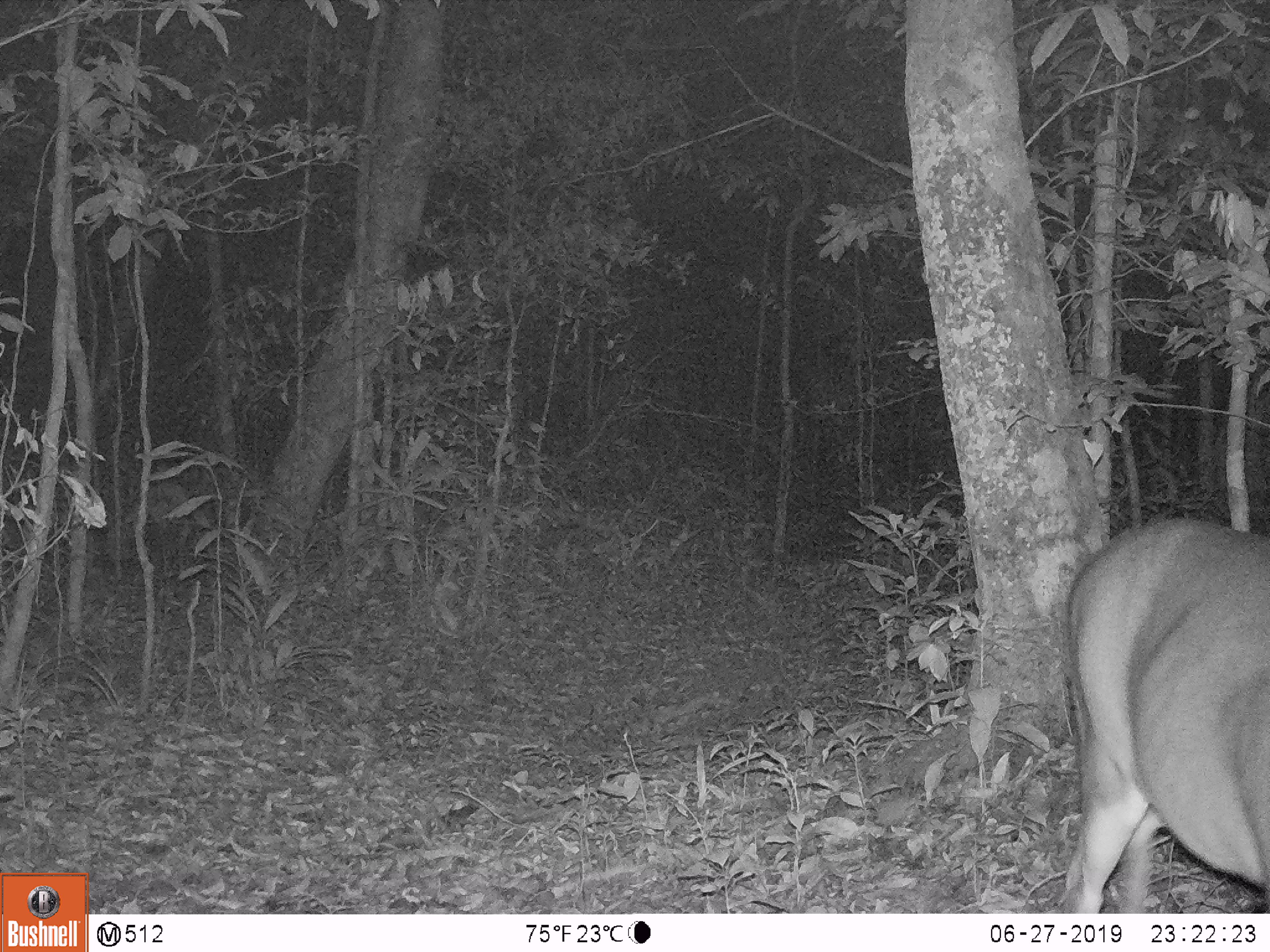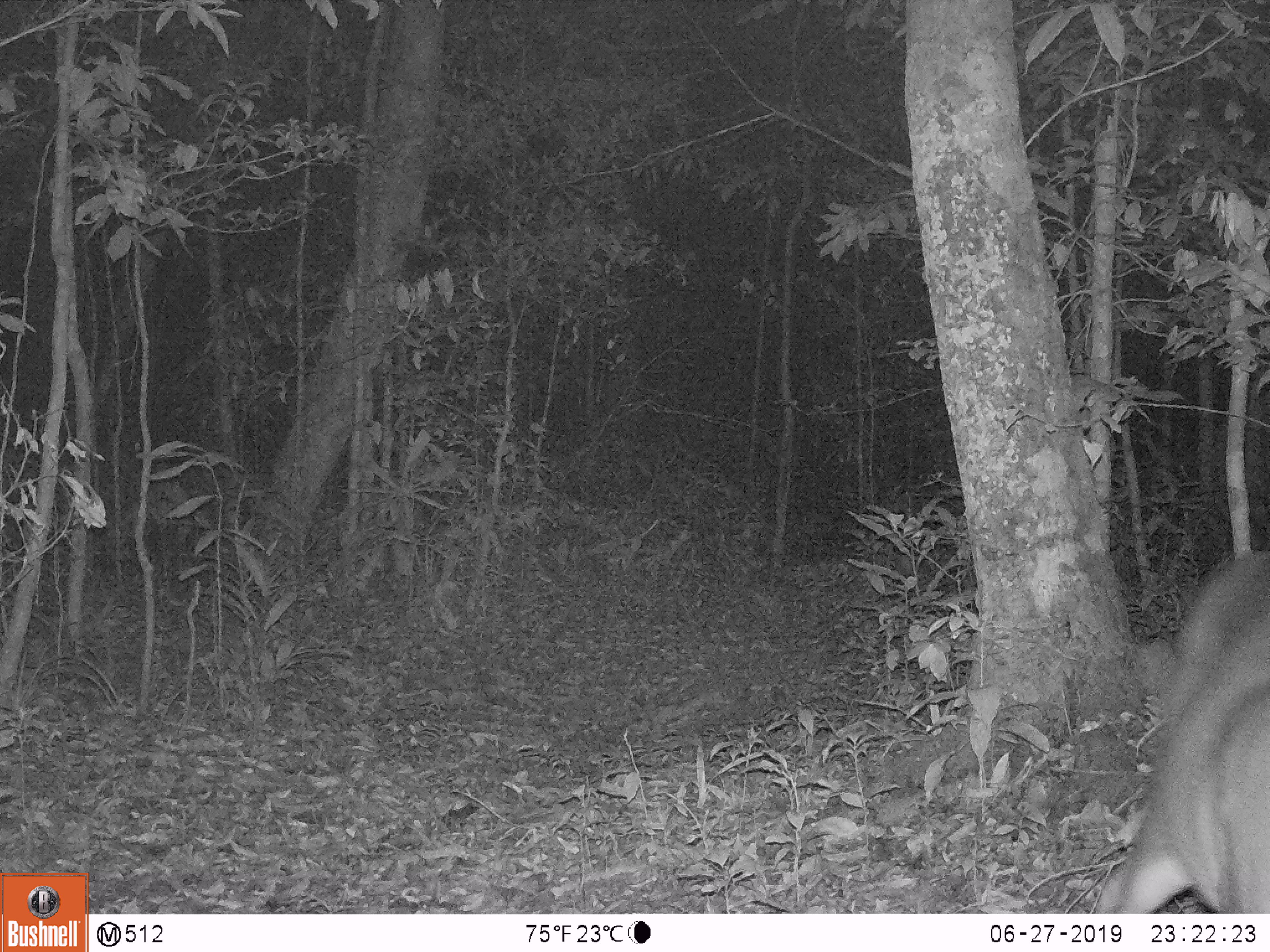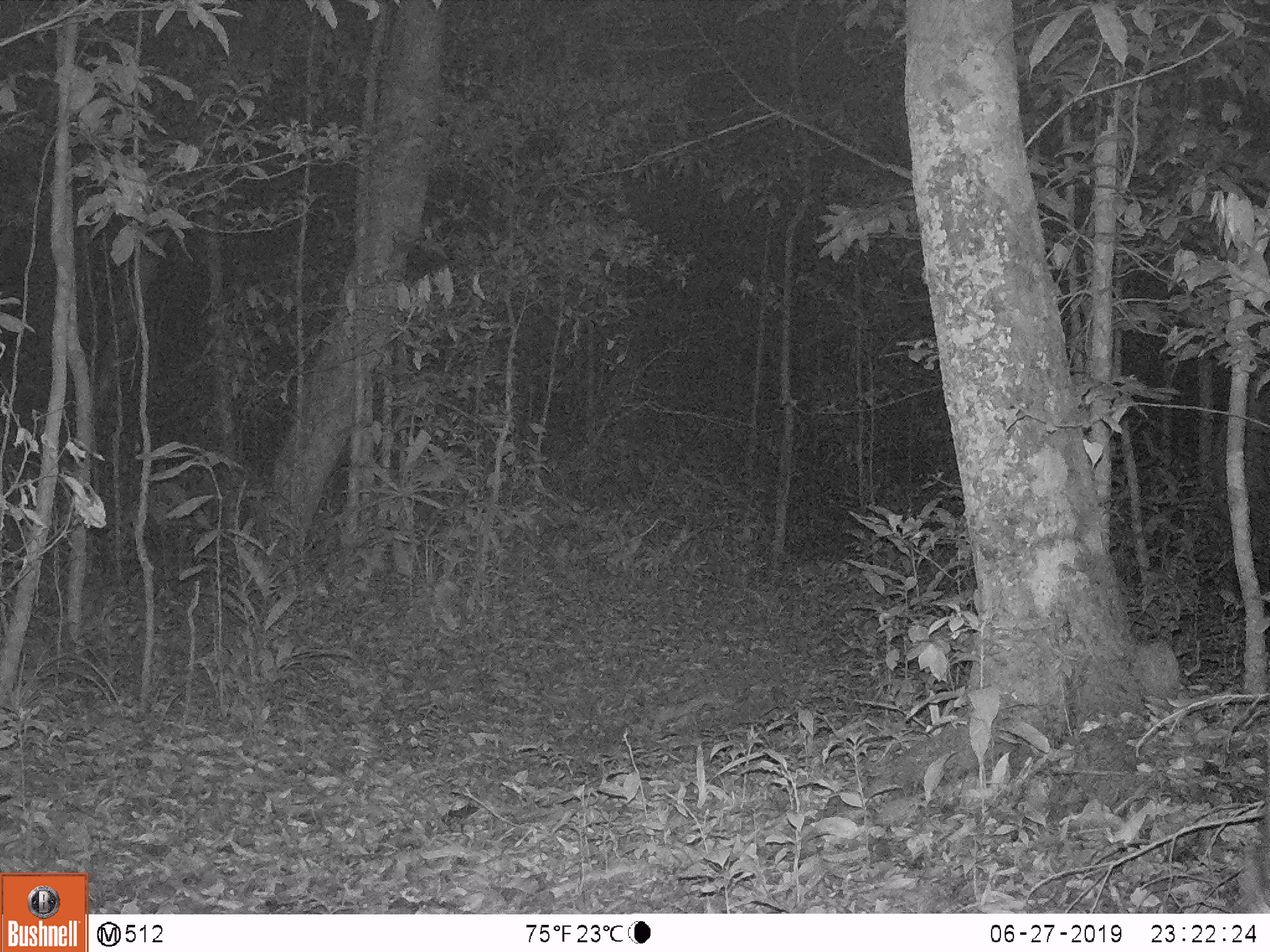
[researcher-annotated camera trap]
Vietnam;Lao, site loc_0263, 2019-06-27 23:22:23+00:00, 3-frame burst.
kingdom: Animalia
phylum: Chordata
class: Mammalia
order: Artiodactyla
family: Cervidae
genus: Muntiacus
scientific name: Muntiacus vuquangensis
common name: large-antlered muntjac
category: large antlered muntjac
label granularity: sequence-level